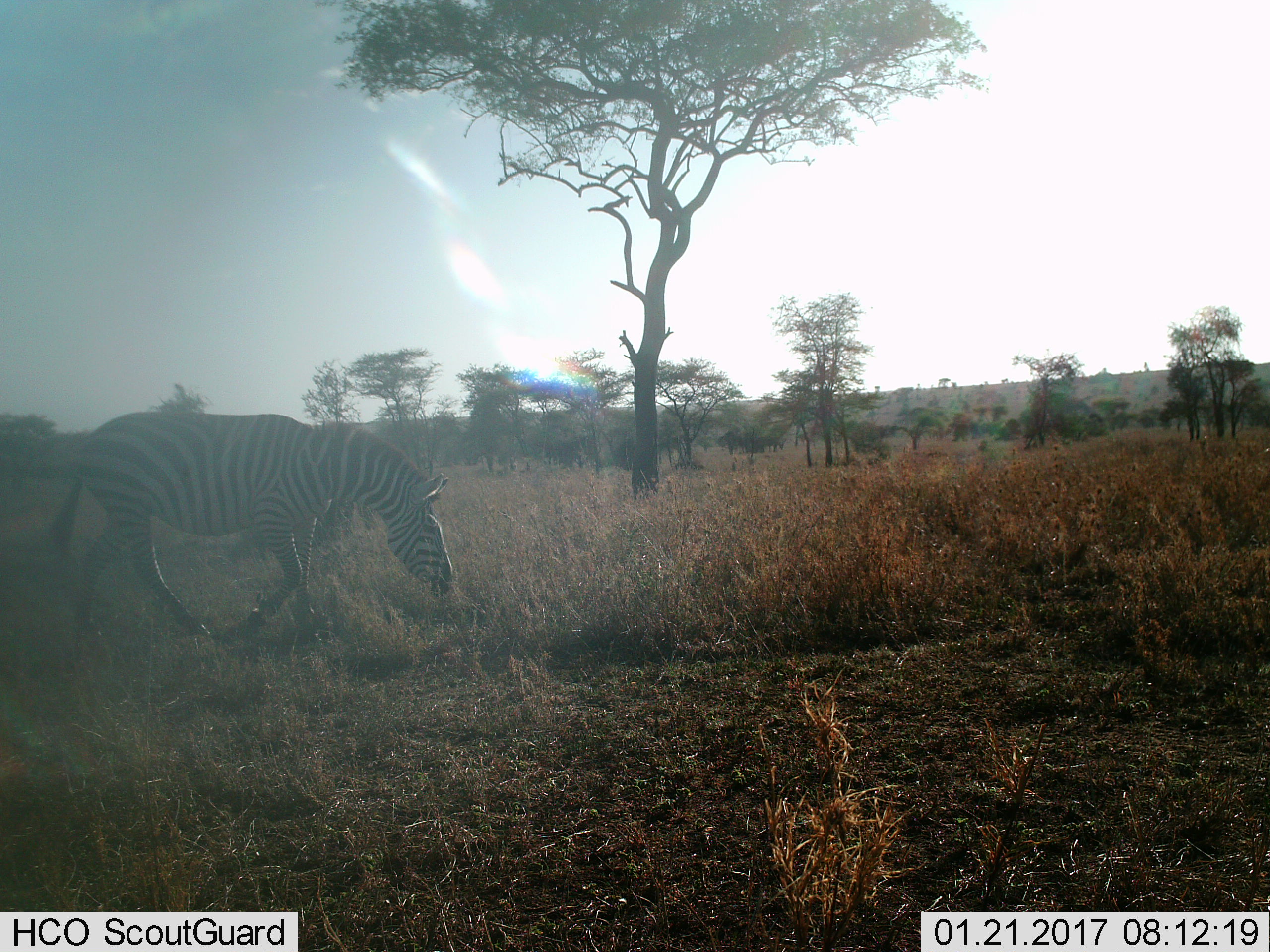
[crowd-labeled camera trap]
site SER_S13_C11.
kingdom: Animalia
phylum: Chordata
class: Mammalia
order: Perissodactyla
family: Equidae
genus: Equus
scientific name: Equus quagga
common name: plains zebra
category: zebraplains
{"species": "zebraplains (plains zebra) (Equus quagga)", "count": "1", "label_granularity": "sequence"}